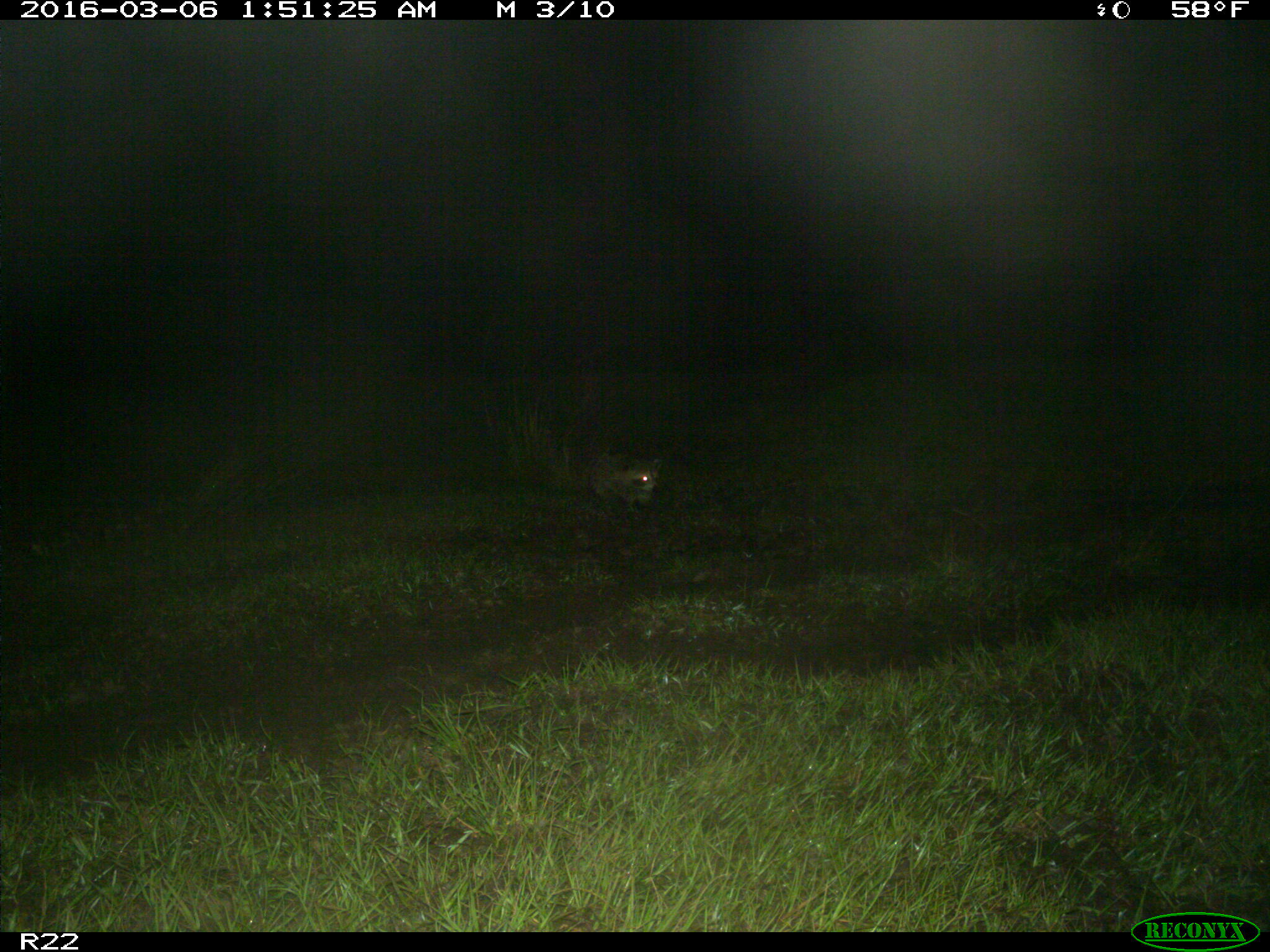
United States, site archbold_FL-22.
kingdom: Animalia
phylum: Chordata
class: Mammalia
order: Carnivora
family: Procyonidae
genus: Procyon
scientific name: Procyon lotor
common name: common raccoon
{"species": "Procyon lotor (common raccoon)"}